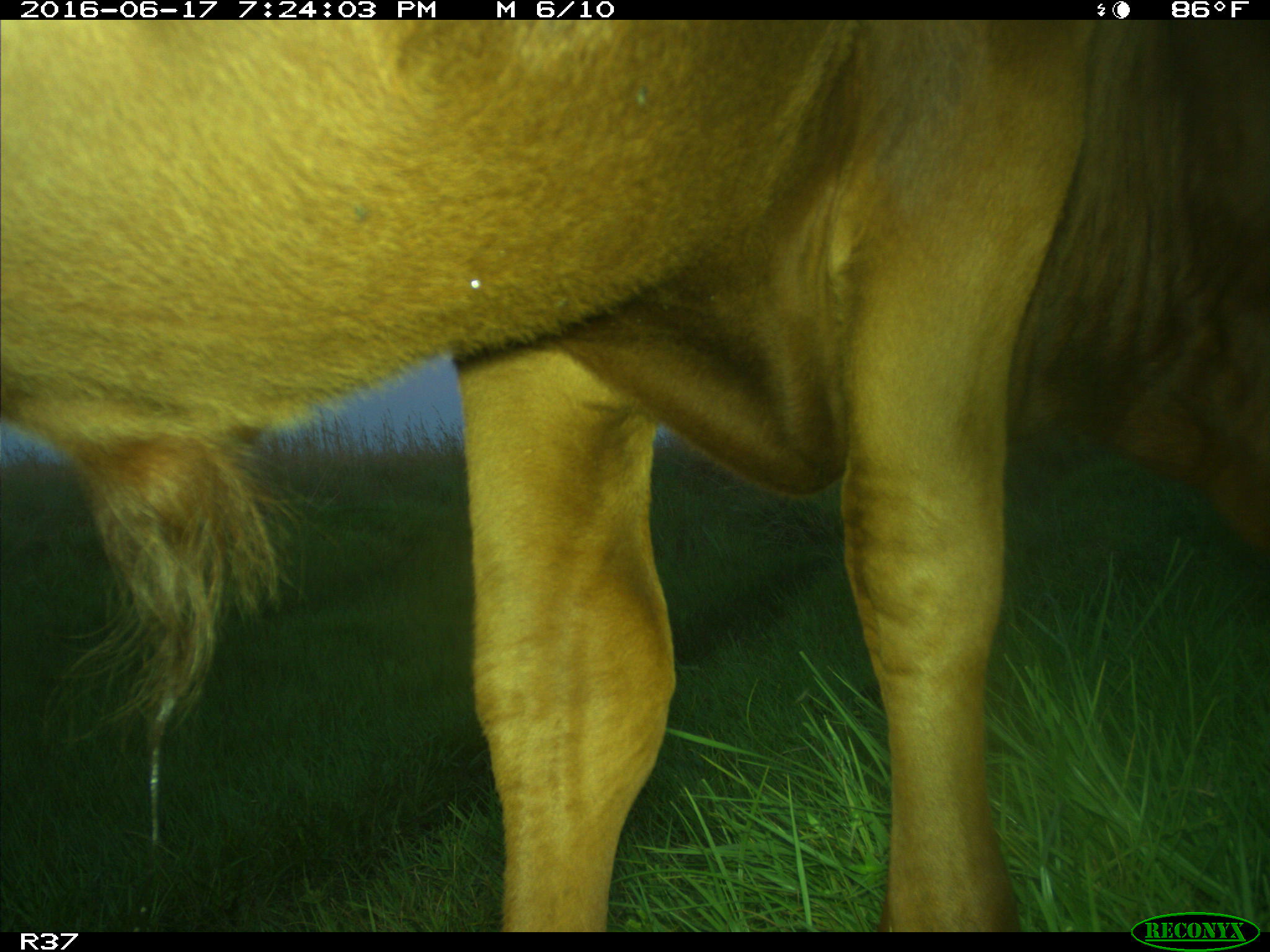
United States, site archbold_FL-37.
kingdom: Animalia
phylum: Chordata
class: Mammalia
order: Artiodactyla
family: Bovidae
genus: Bos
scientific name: Bos taurus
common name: domestic cow